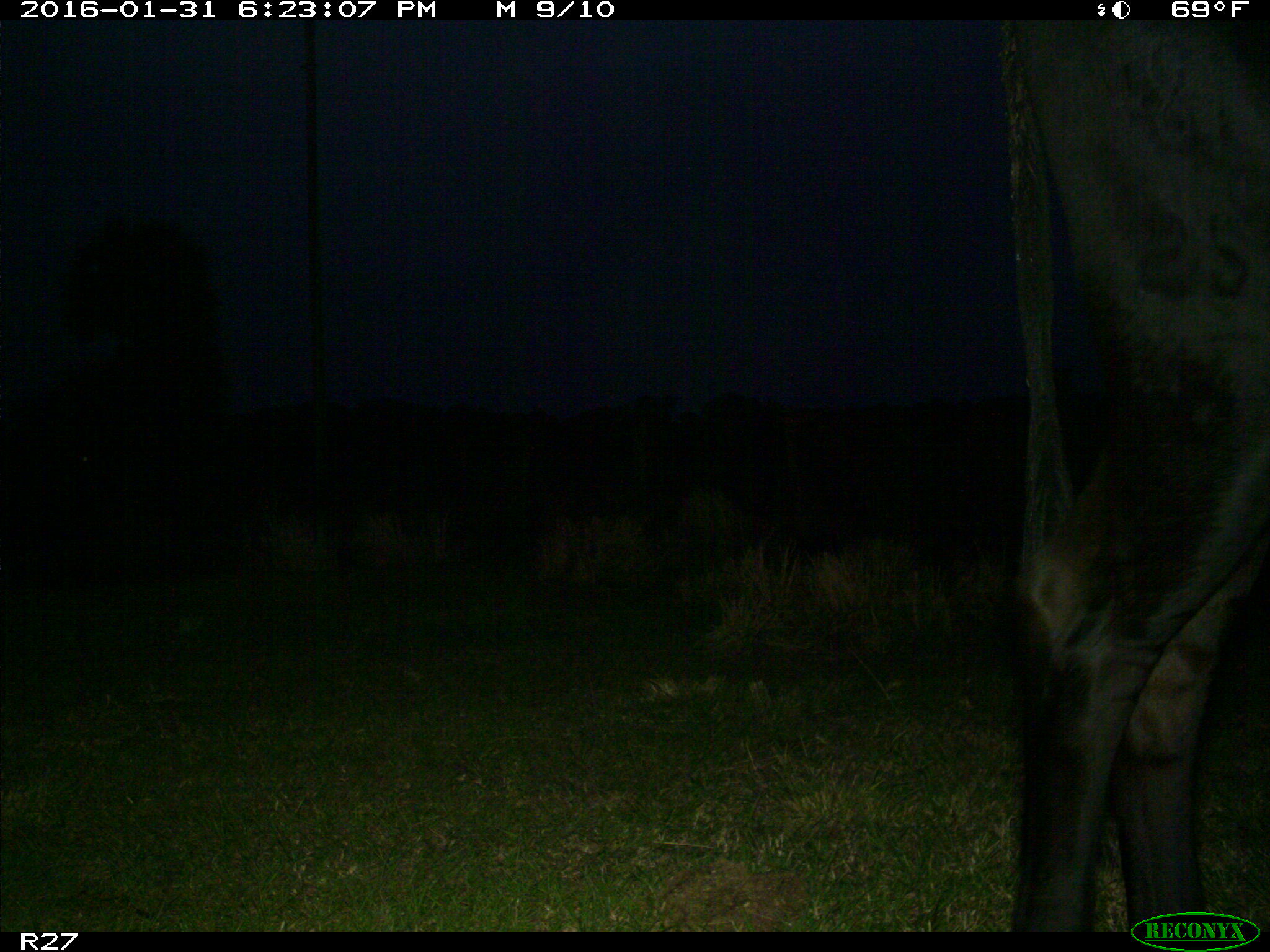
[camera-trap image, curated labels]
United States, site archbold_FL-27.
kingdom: Animalia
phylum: Chordata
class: Mammalia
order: Artiodactyla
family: Bovidae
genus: Bos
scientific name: Bos taurus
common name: domestic cow